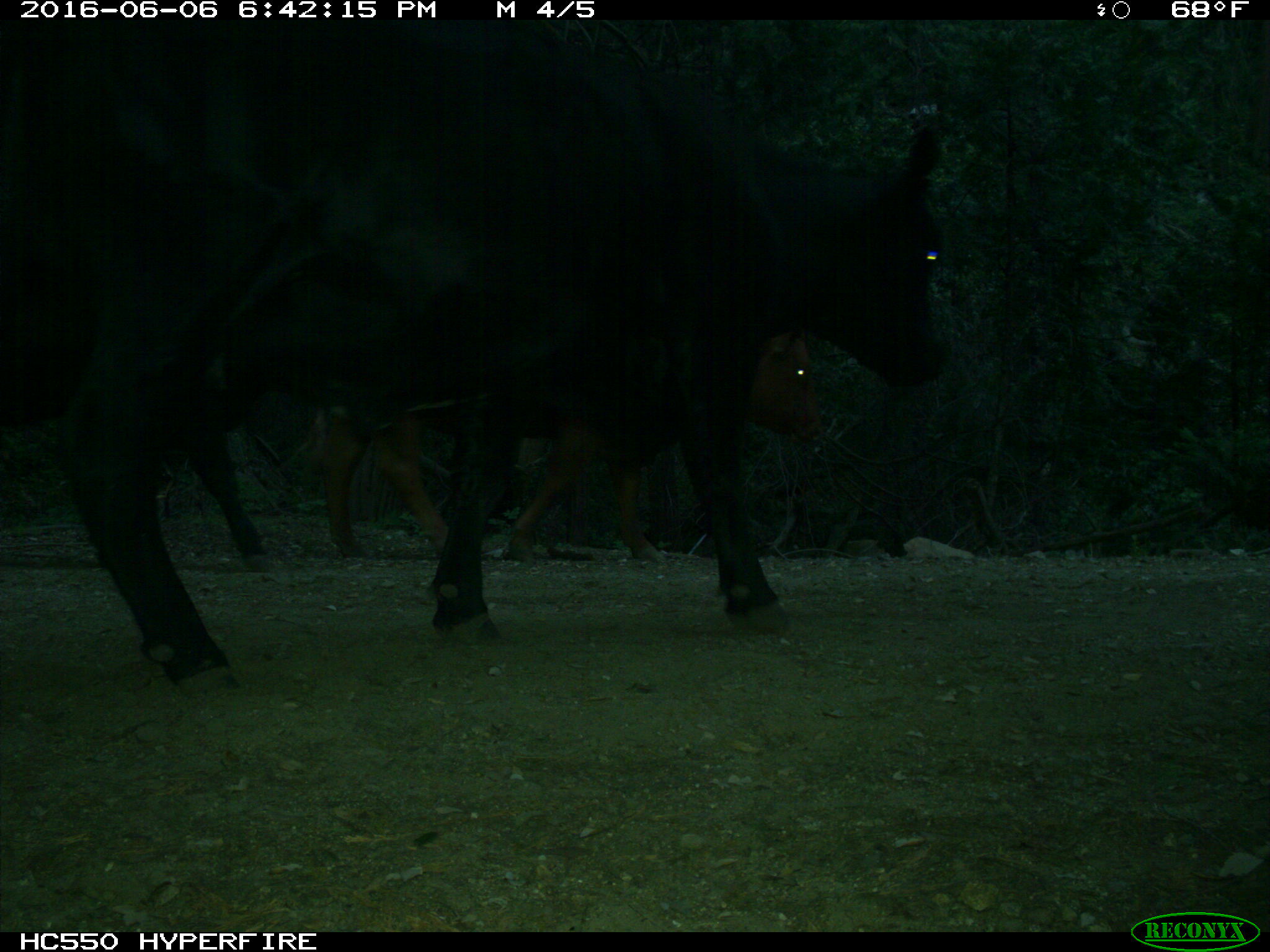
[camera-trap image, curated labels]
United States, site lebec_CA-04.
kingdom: Animalia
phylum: Chordata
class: Mammalia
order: Artiodactyla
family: Bovidae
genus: Bos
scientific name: Bos taurus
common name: domestic cow